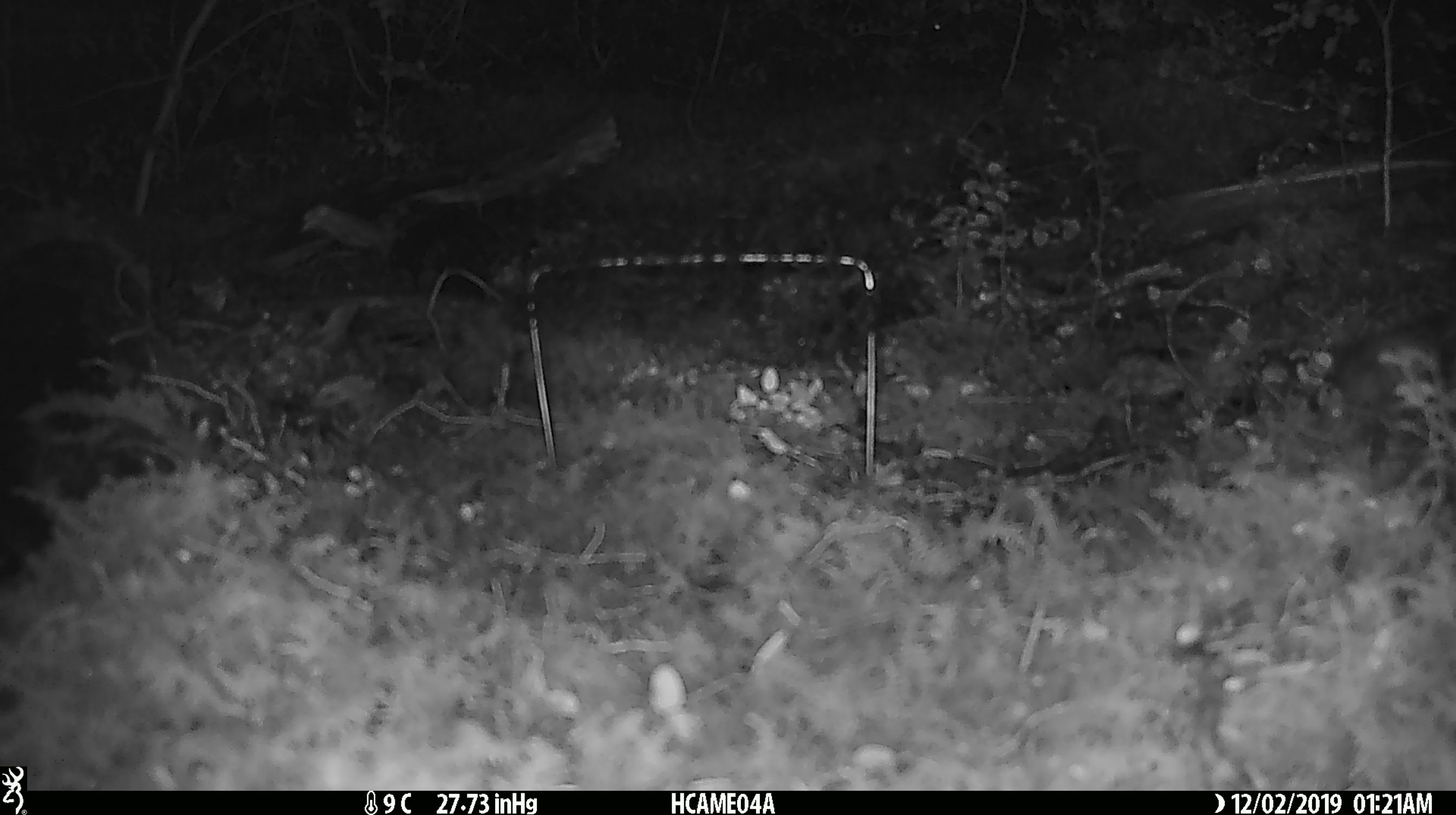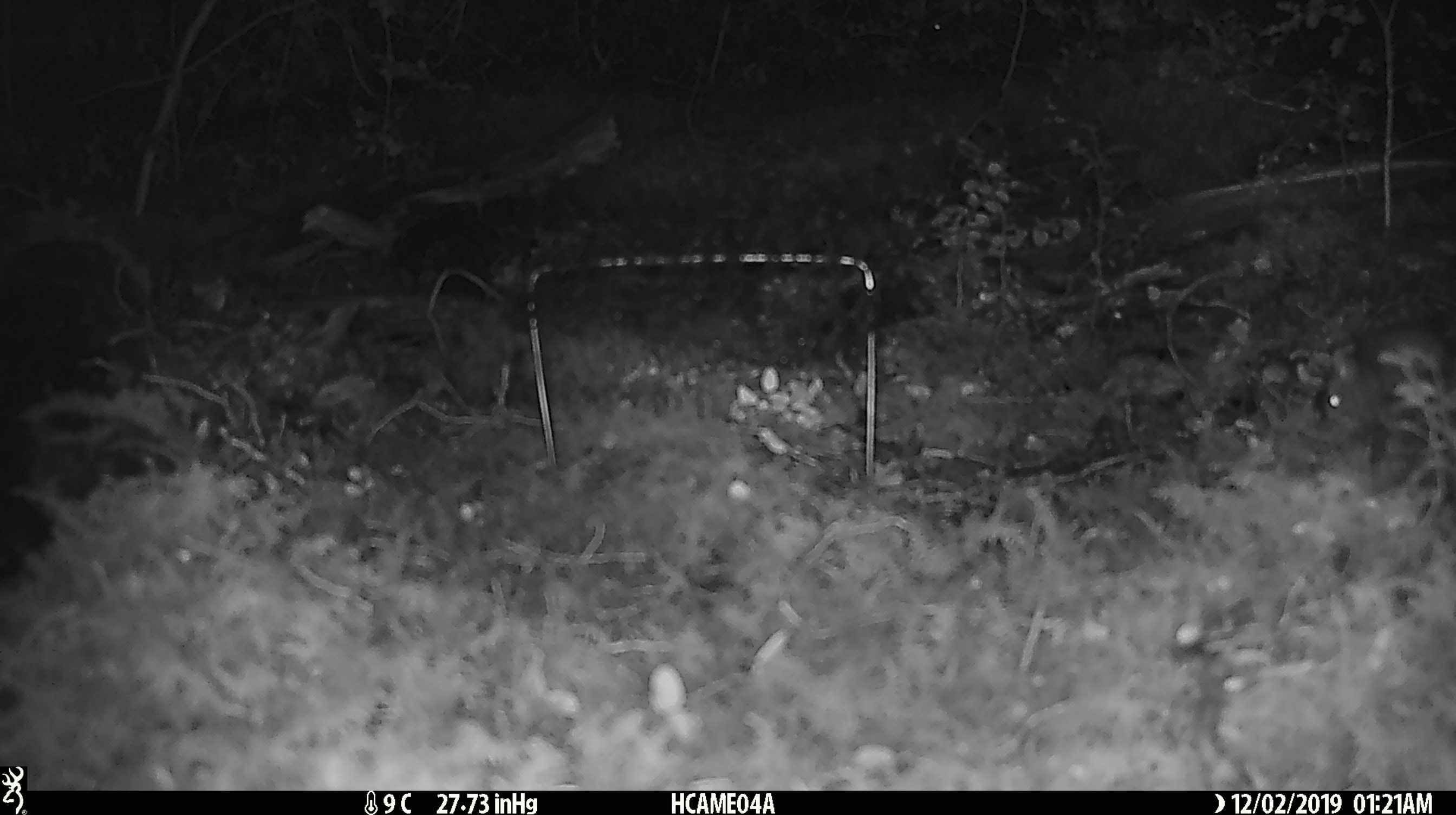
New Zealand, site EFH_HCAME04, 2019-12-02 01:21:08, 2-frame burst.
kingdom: Animalia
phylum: Chordata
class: Mammalia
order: Rodentia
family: Muridae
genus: Mus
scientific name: Mus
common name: mouse